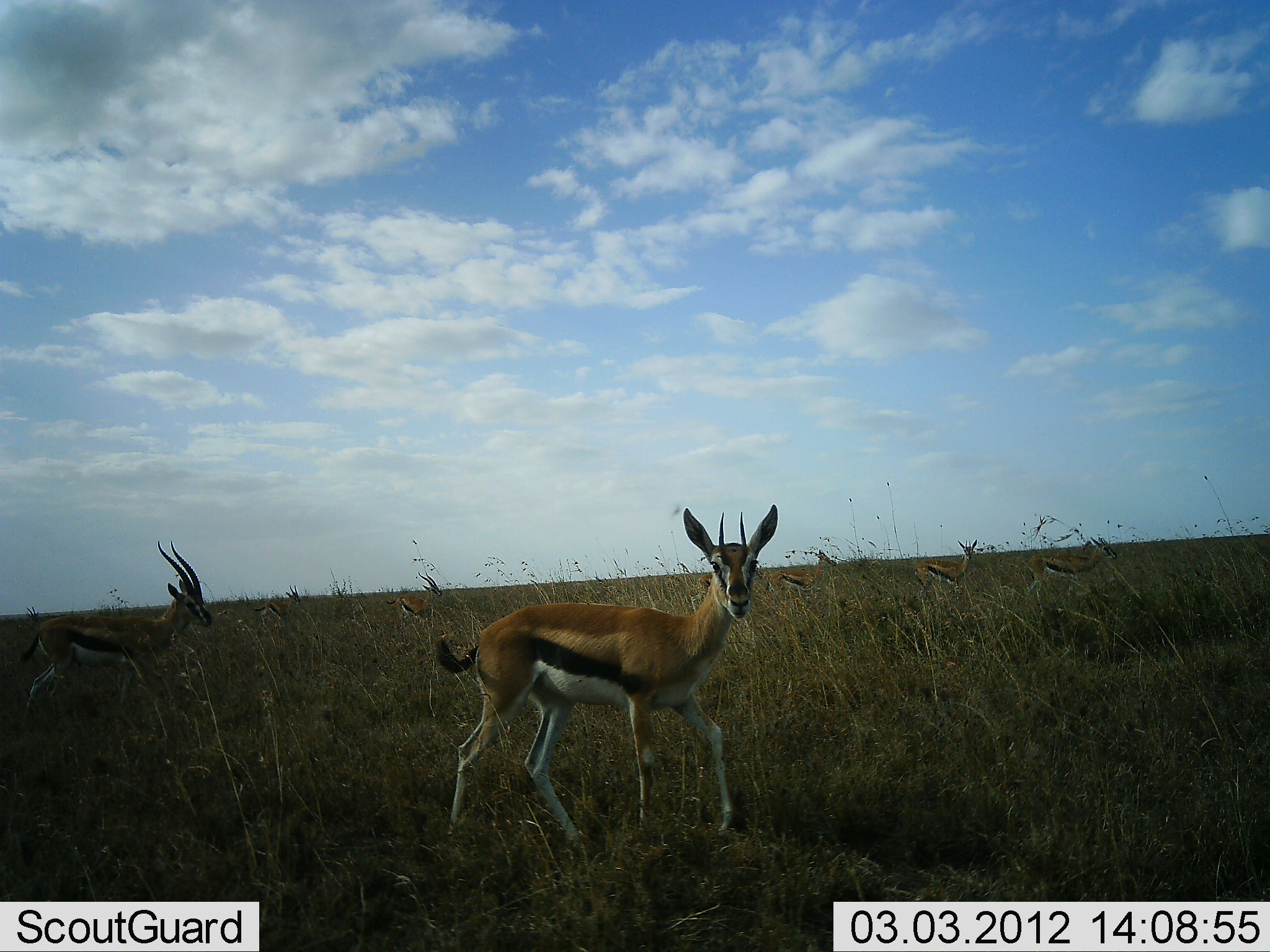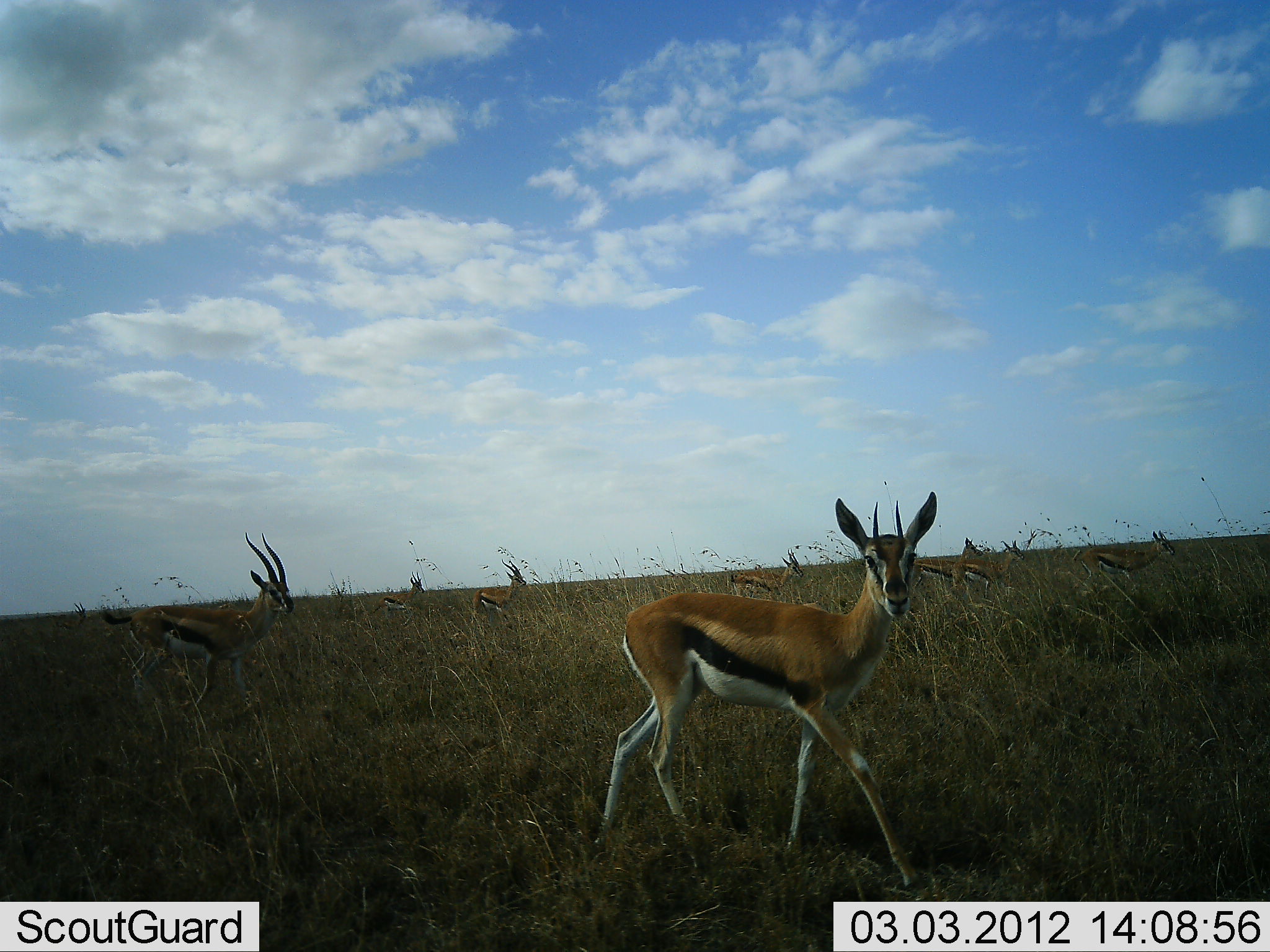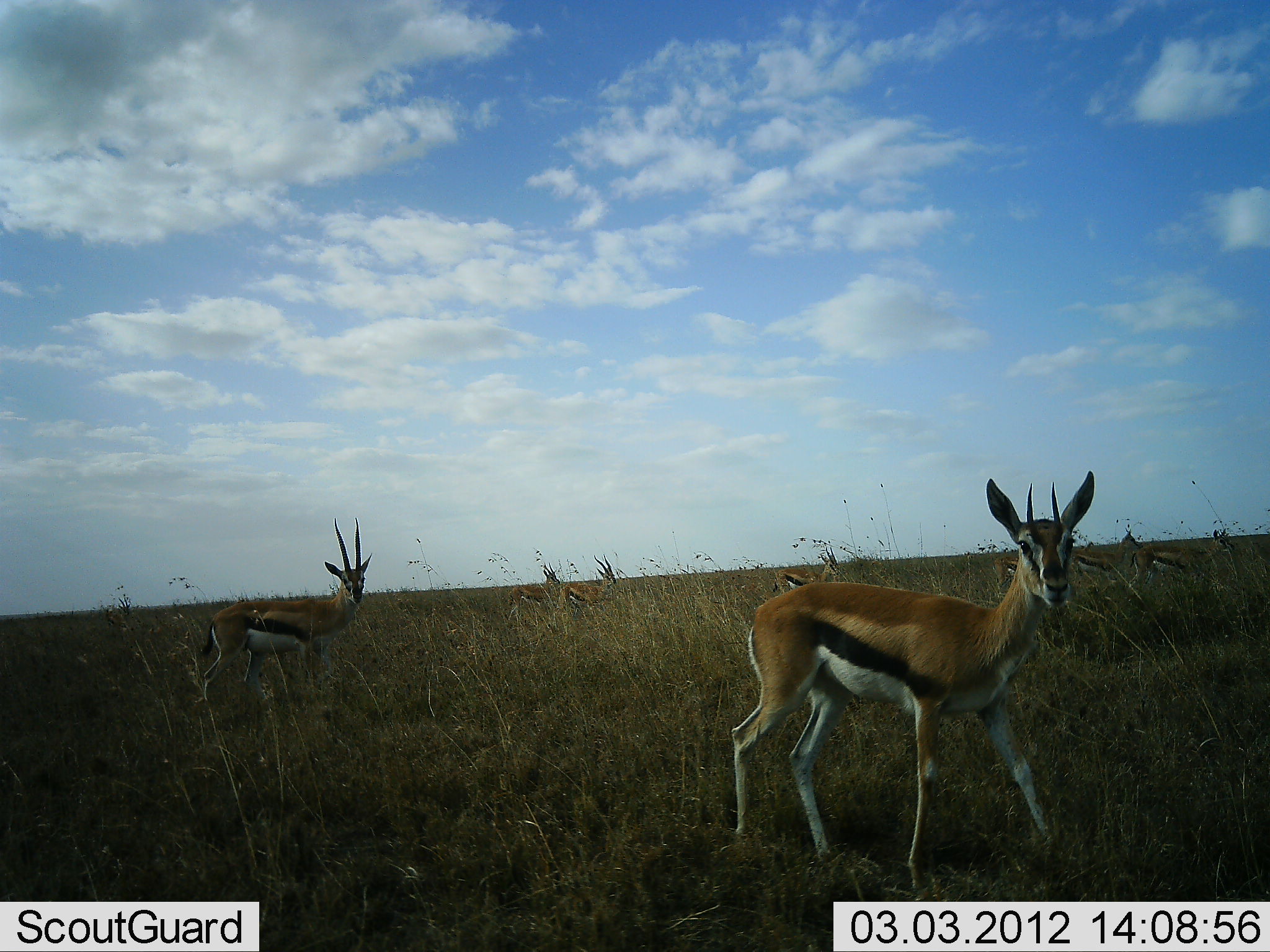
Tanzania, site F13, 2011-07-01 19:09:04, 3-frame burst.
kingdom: Animalia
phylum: Chordata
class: Mammalia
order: Artiodactyla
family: Bovidae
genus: Eudorcas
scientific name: Eudorcas thomsonii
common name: thomson's gazelle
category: gazellethomsons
Gazellethomsons (thomson's gazelle) (Eudorcas thomsonii), count 8. Behavior (volunteer vote fractions): standing 17%, resting 0%, moving 92%, interacting 0%. Young present (vote fraction): 0%. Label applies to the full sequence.